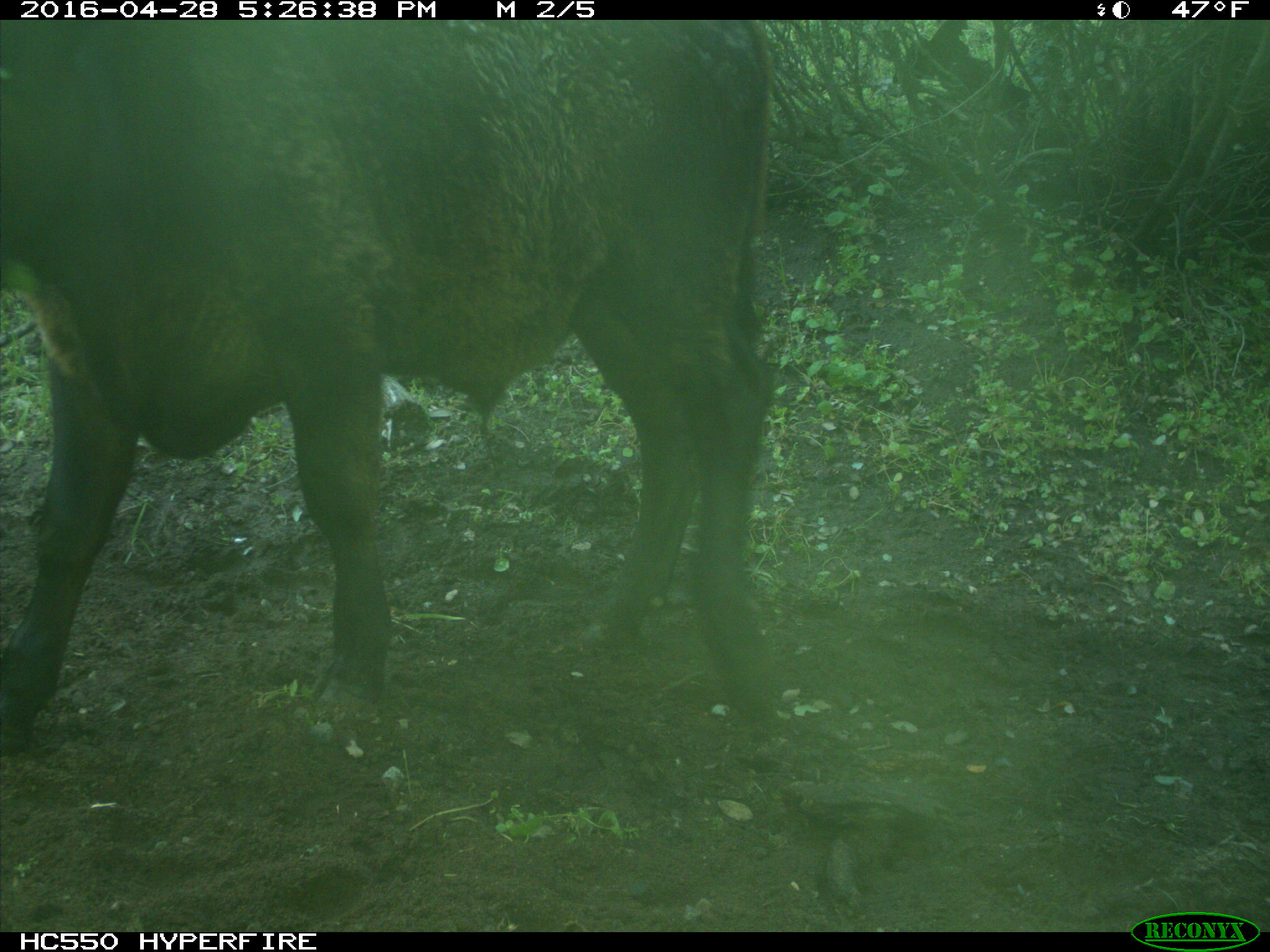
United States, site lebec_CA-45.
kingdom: Animalia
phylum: Chordata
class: Mammalia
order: Artiodactyla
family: Bovidae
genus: Bos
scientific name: Bos taurus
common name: domestic cow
Bos taurus (domestic cow).